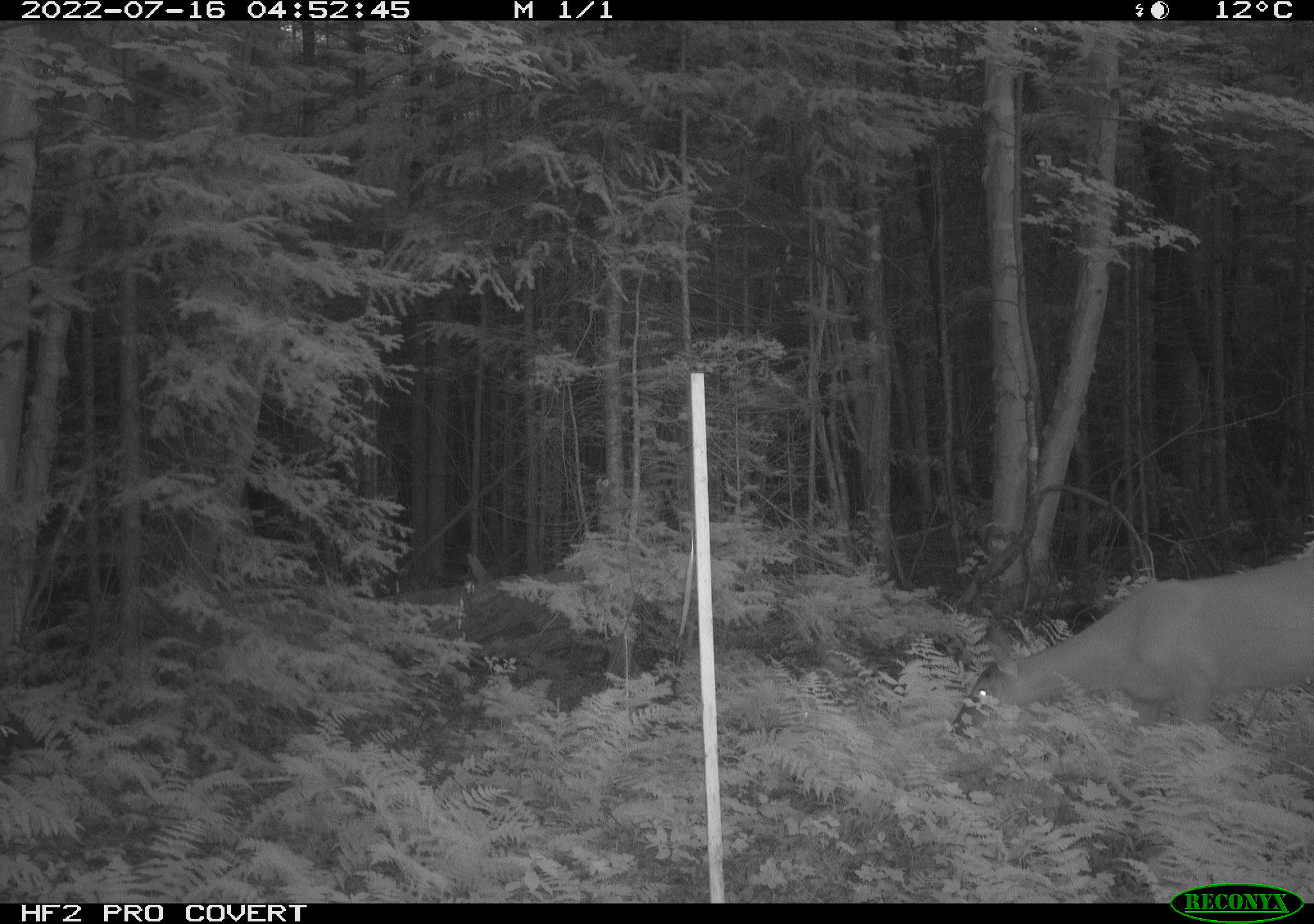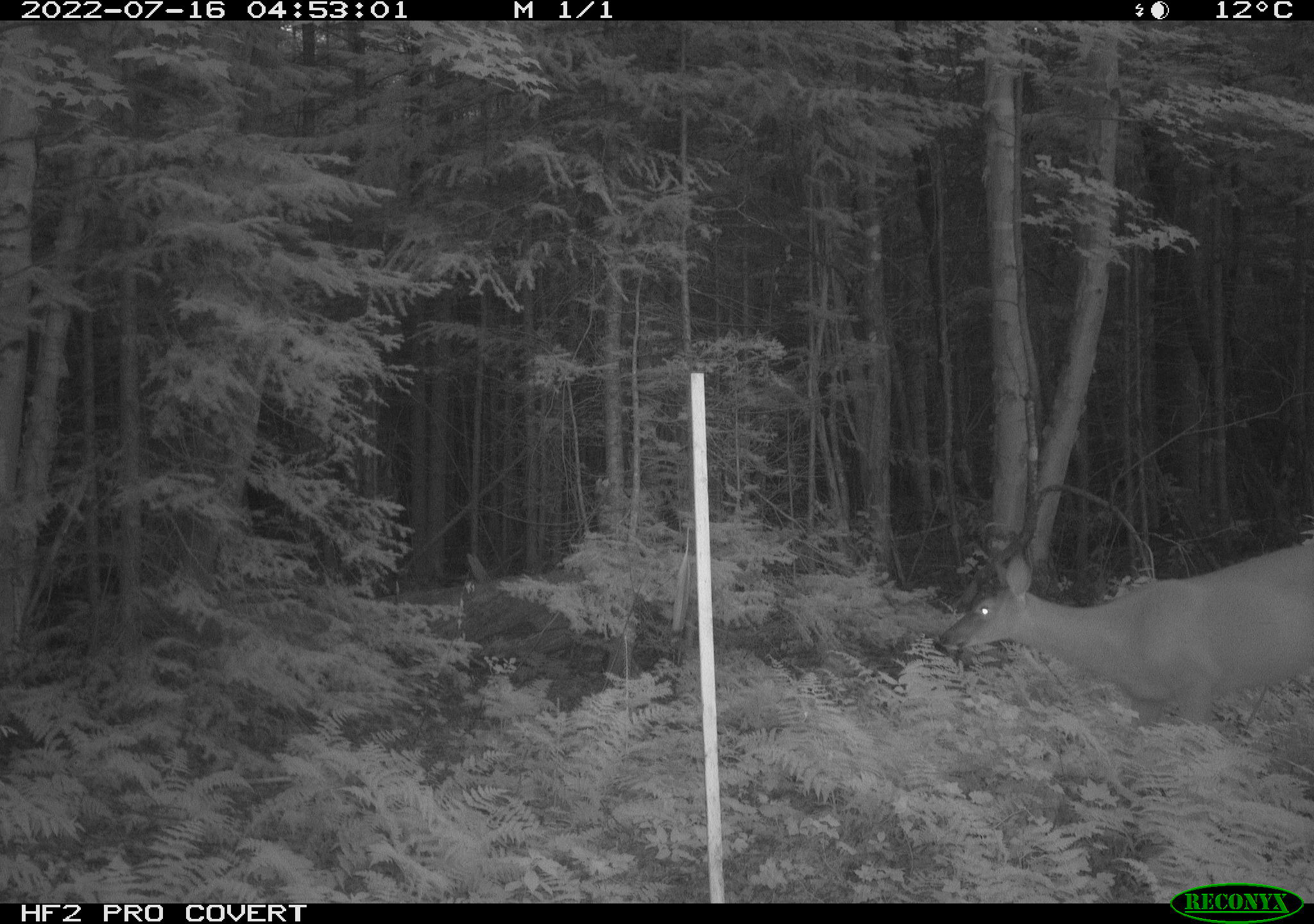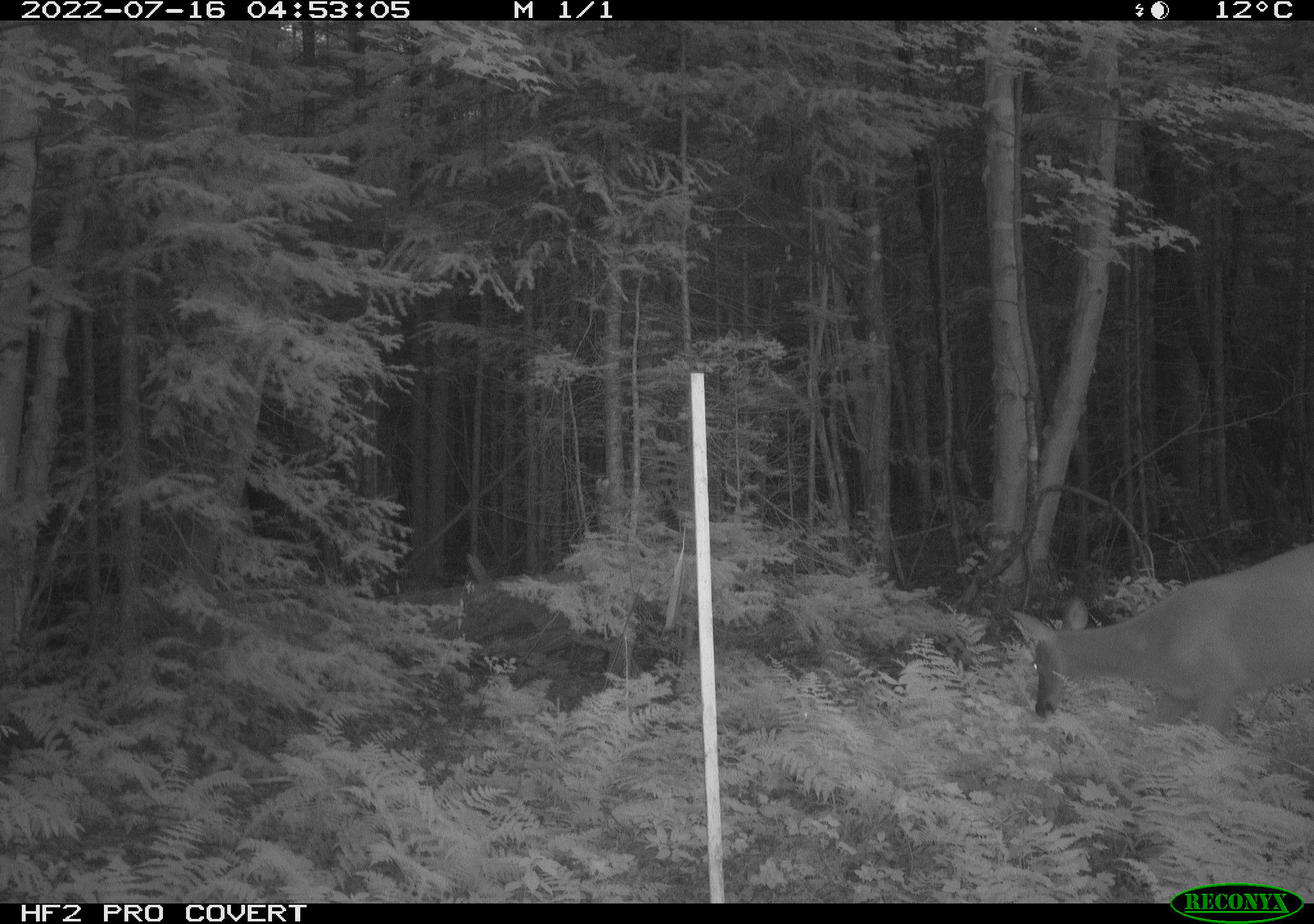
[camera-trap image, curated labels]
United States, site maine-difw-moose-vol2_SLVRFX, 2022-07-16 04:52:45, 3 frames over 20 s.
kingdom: Animalia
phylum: Chordata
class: Mammalia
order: Artiodactyla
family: Cervidae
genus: Odocoileus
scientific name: Odocoileus virginianus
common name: white-tailed deer